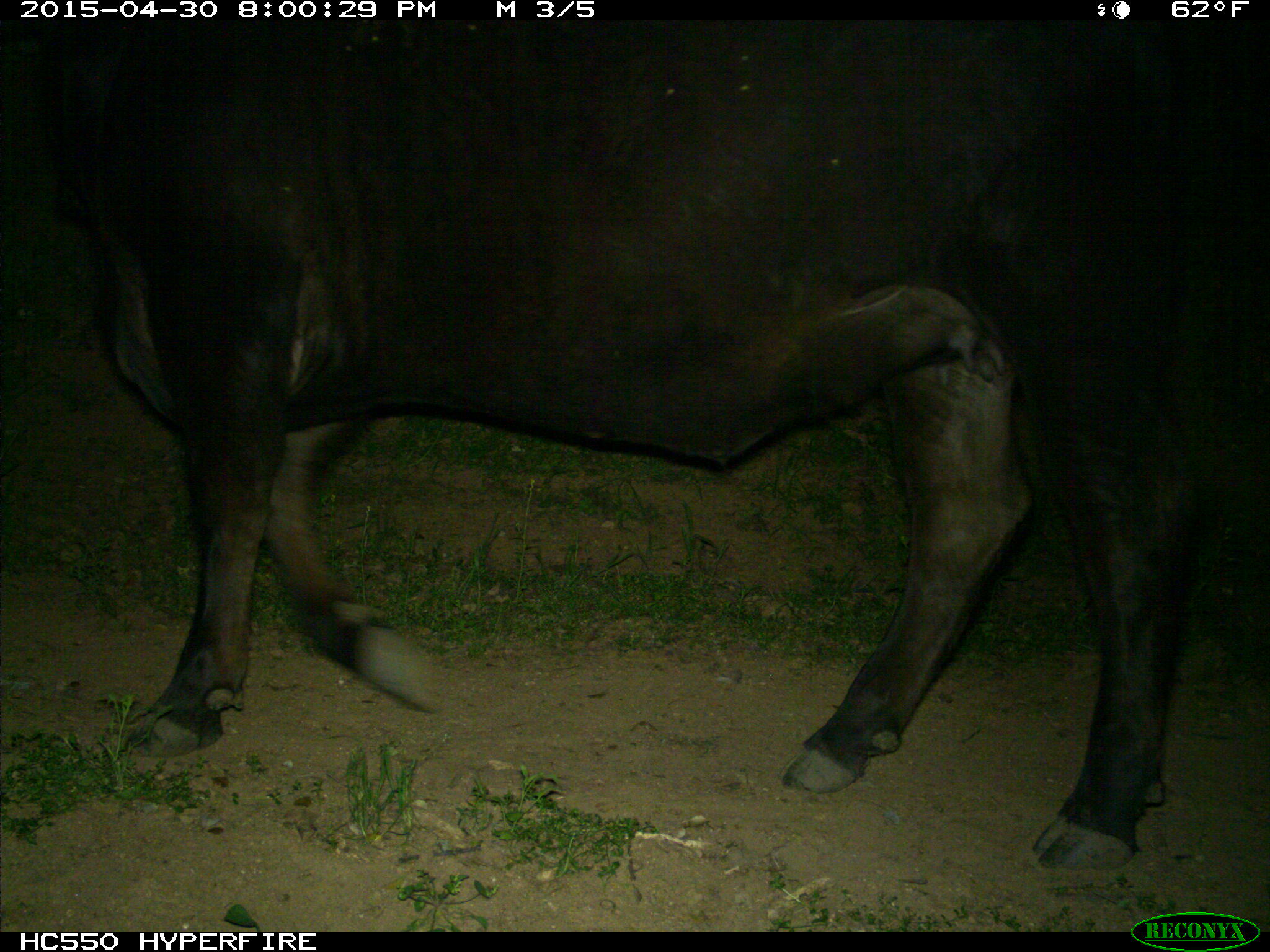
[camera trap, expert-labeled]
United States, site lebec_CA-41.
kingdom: Animalia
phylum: Chordata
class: Mammalia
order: Artiodactyla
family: Bovidae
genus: Bos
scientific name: Bos taurus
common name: domestic cow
Bos taurus (domestic cow).